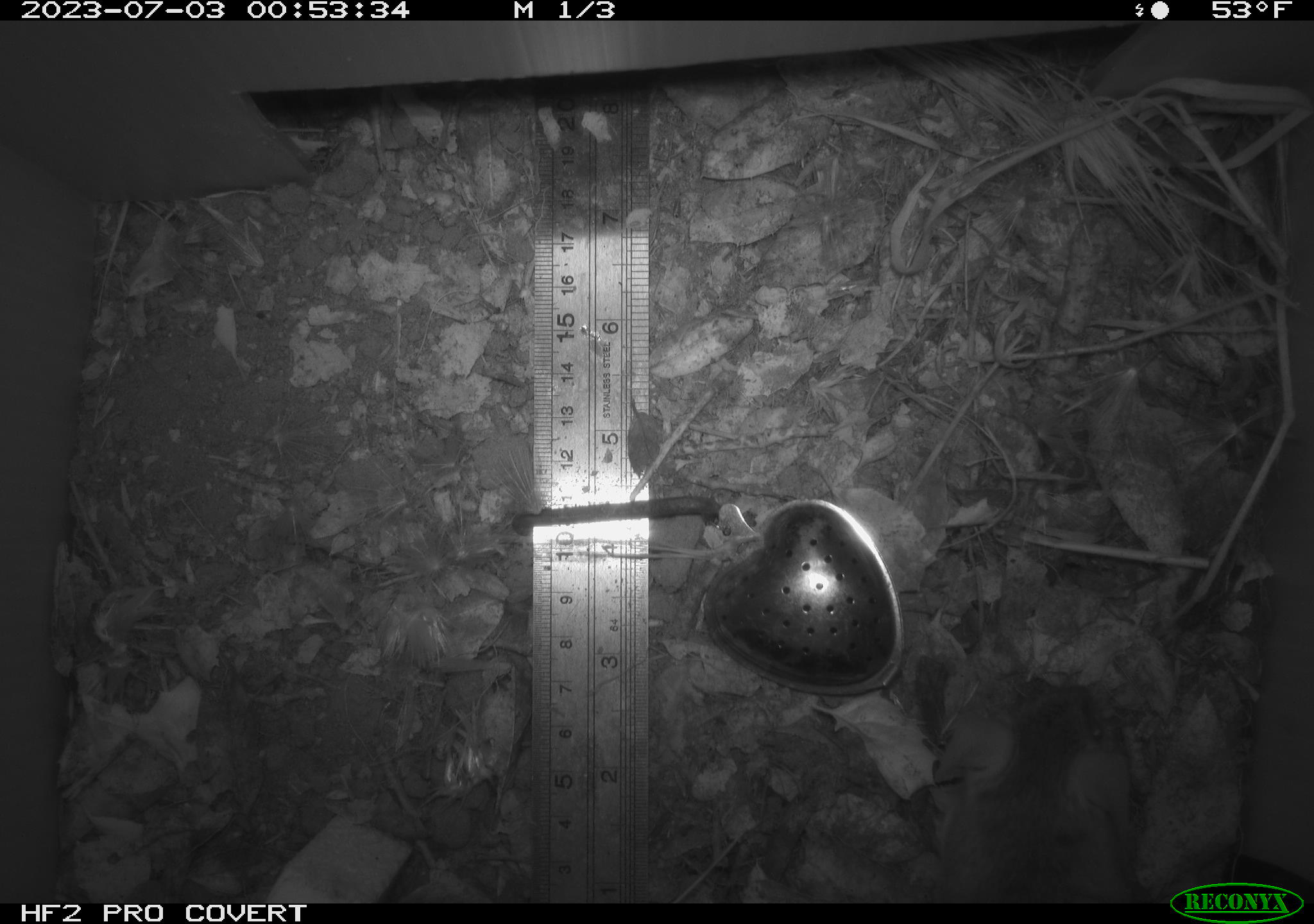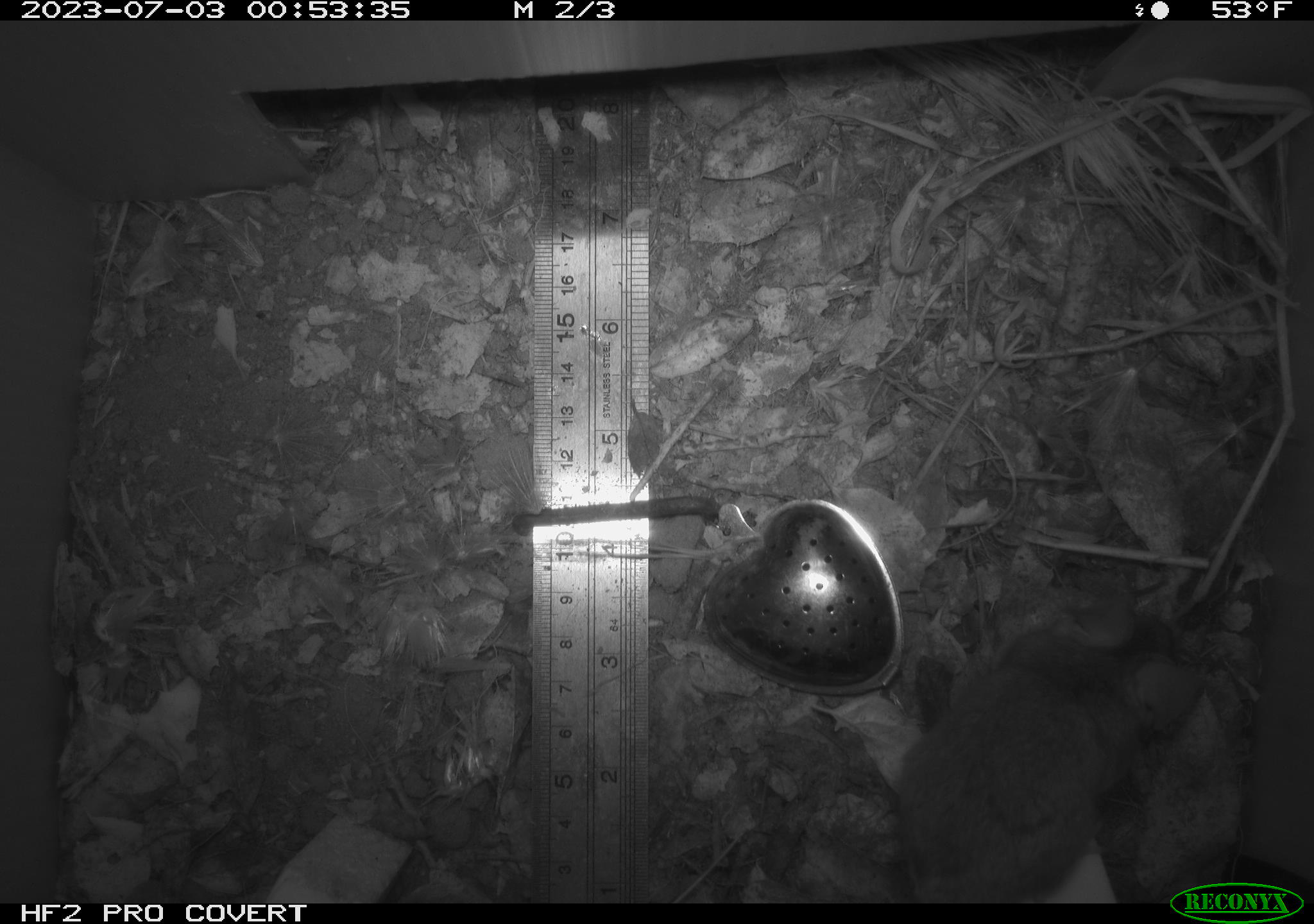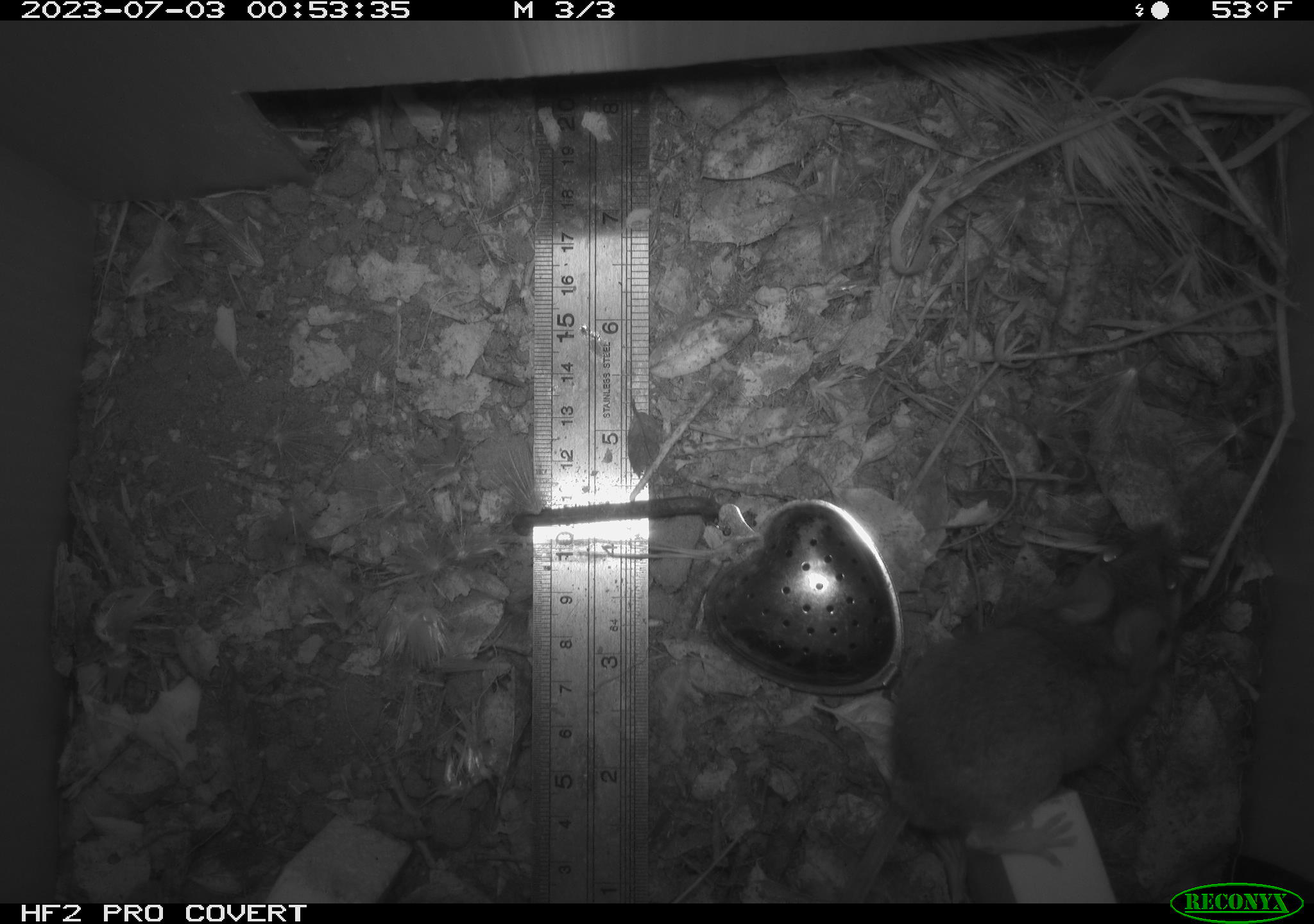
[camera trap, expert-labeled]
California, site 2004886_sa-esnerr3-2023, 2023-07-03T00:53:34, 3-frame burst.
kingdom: Animalia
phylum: Chordata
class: Mammalia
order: Rodentia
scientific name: Rodentia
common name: mouse species